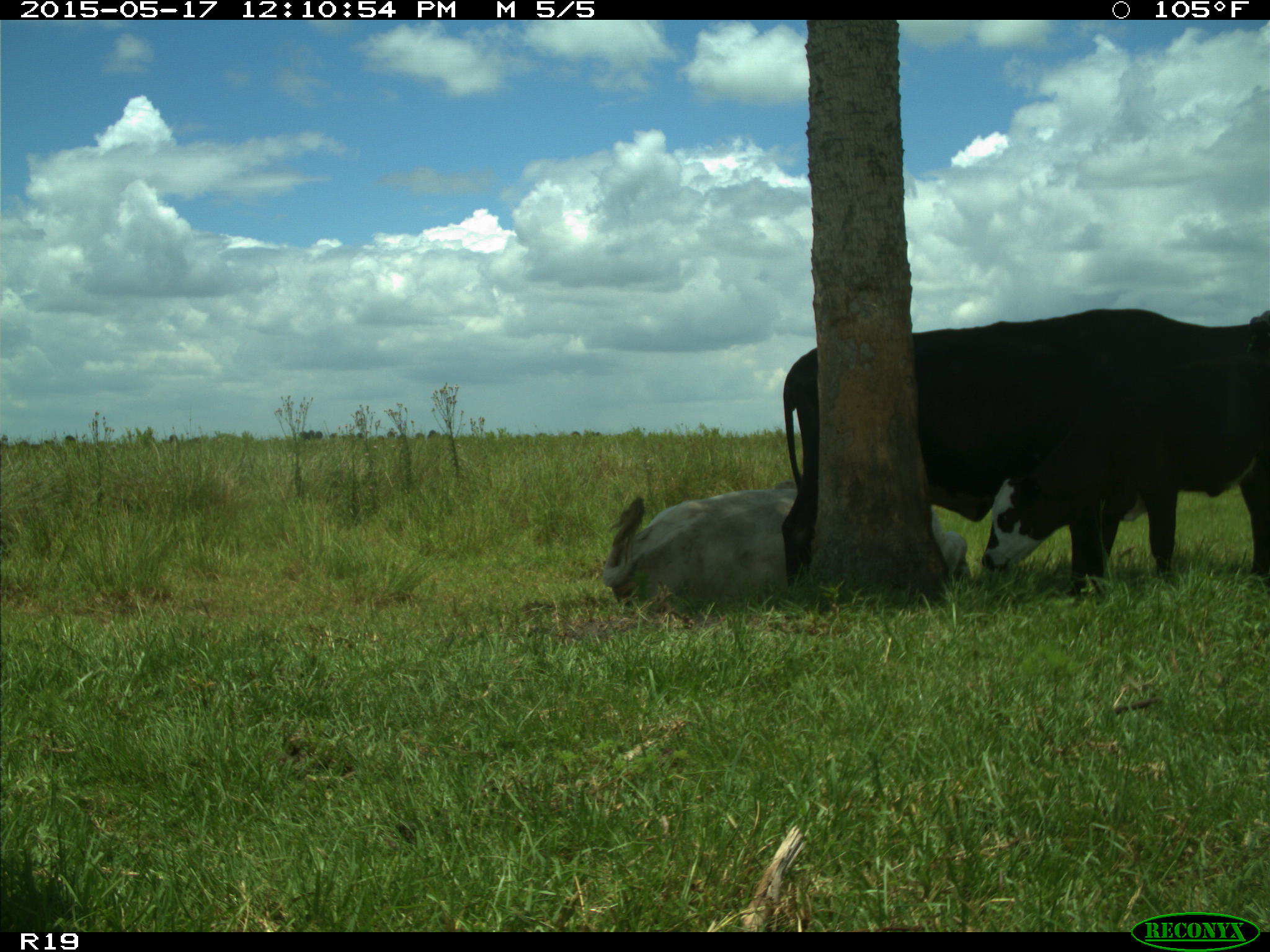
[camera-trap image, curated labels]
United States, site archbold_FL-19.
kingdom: Animalia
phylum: Chordata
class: Mammalia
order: Artiodactyla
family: Bovidae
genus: Bos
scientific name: Bos taurus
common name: domestic cow